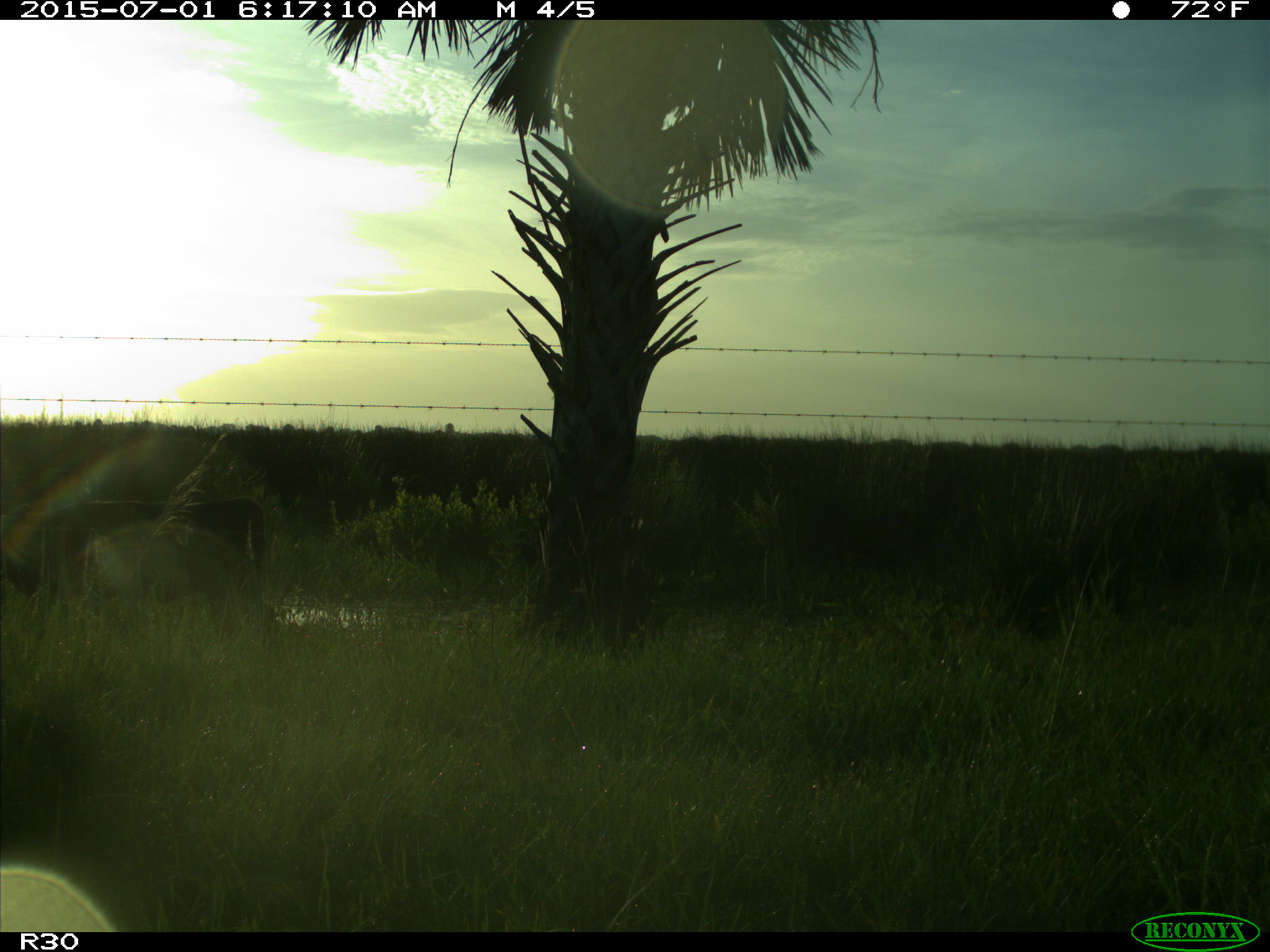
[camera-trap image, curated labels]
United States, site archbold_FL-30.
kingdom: Animalia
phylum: Chordata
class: Mammalia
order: Artiodactyla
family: Bovidae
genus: Bos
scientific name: Bos taurus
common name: domestic cow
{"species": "Bos taurus (domestic cow)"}